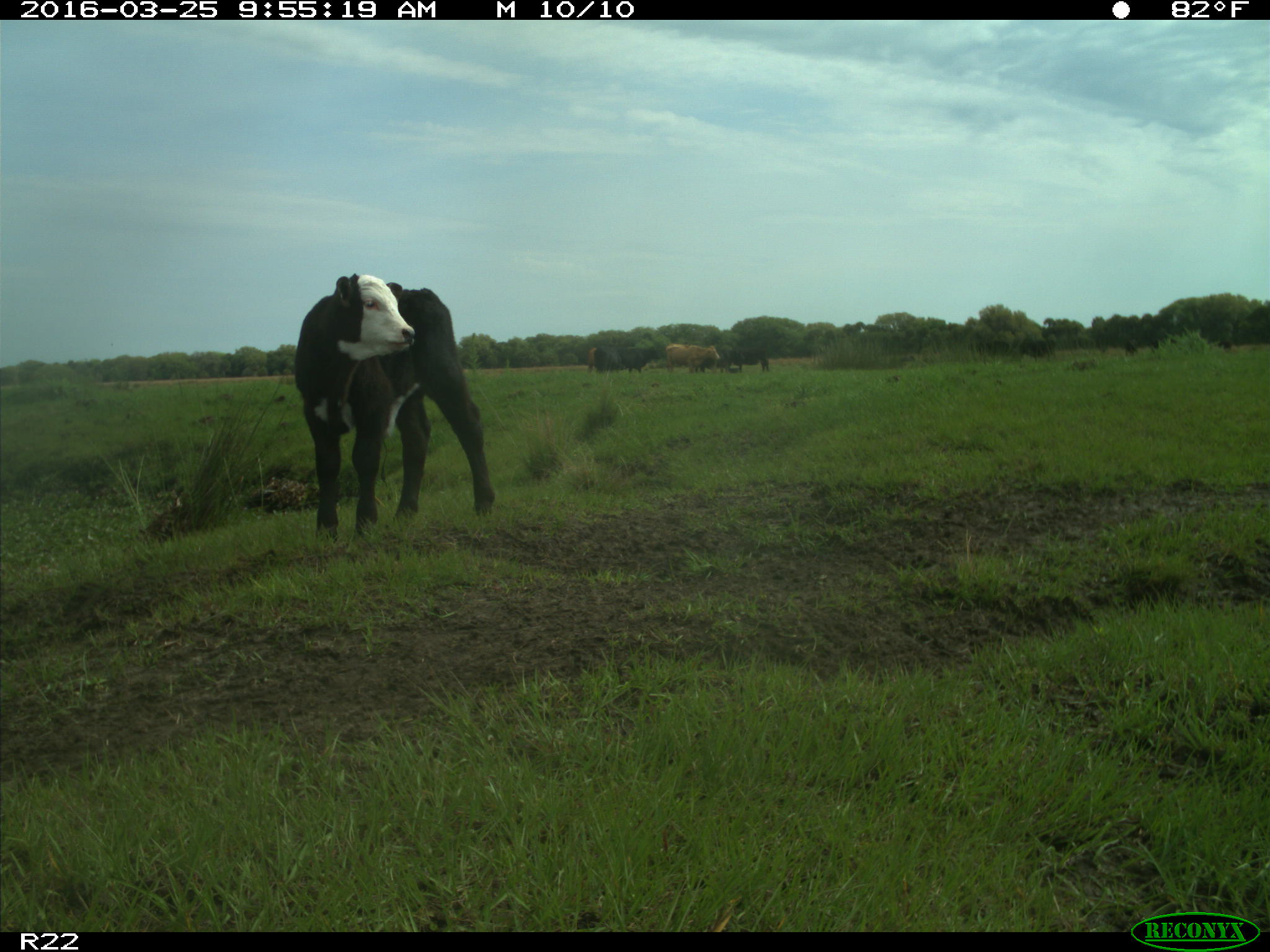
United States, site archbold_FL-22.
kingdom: Animalia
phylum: Chordata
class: Mammalia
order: Artiodactyla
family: Bovidae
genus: Bos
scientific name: Bos taurus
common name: domestic cow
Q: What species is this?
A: Bos taurus (domestic cow).